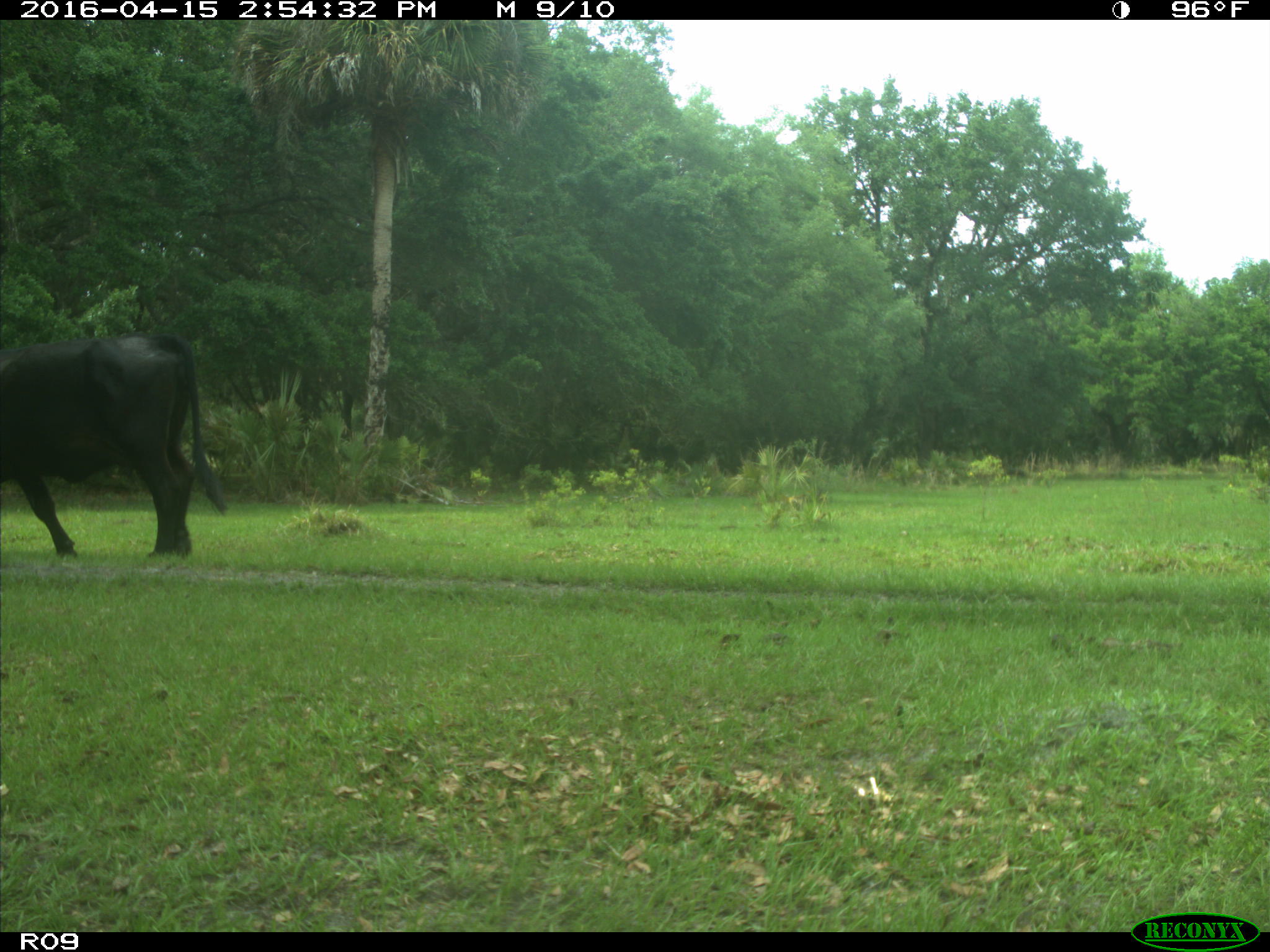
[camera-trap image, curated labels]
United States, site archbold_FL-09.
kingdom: Animalia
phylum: Chordata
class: Mammalia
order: Artiodactyla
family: Bovidae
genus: Bos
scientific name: Bos taurus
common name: domestic cow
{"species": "Bos taurus (domestic cow)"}